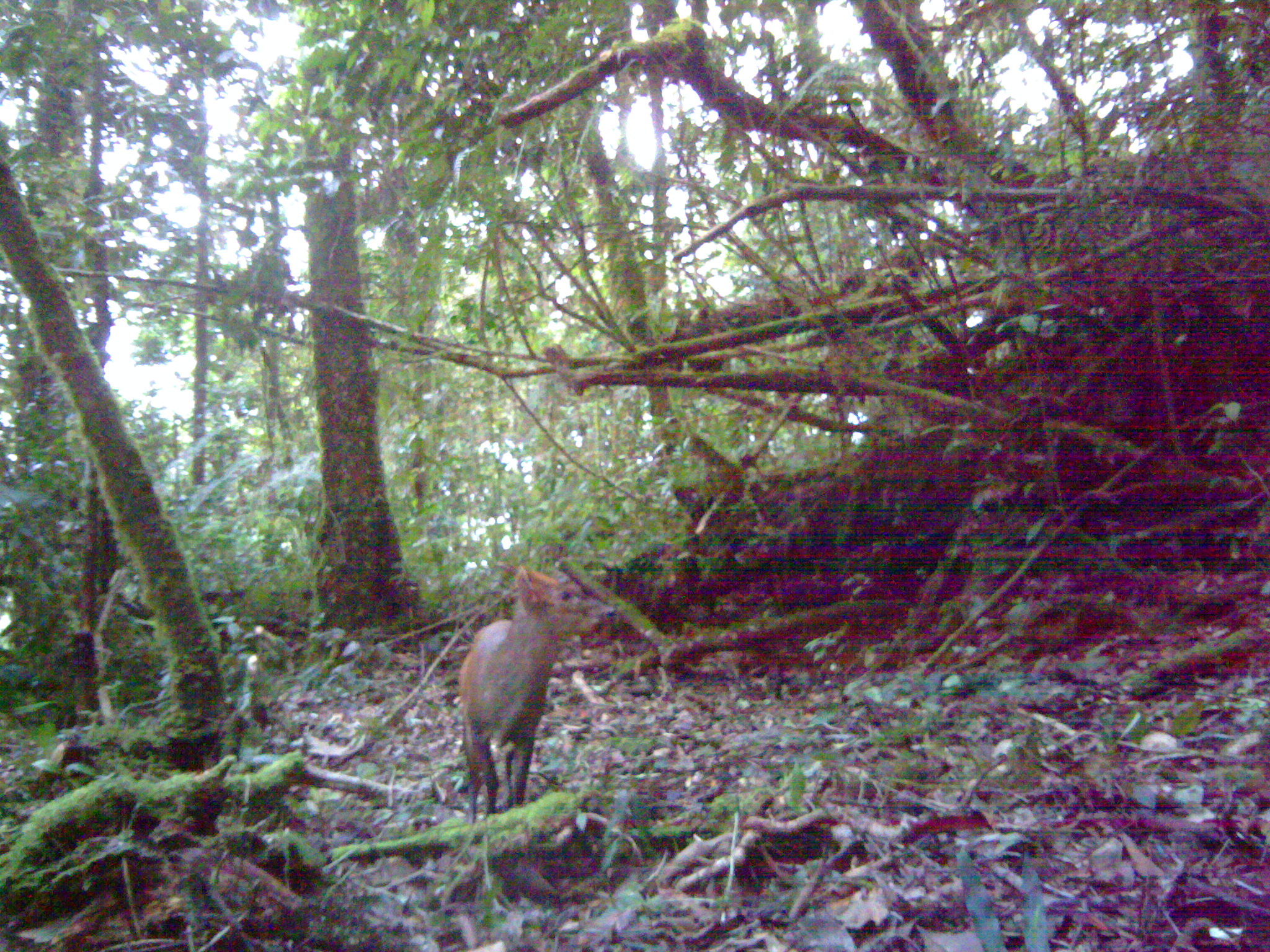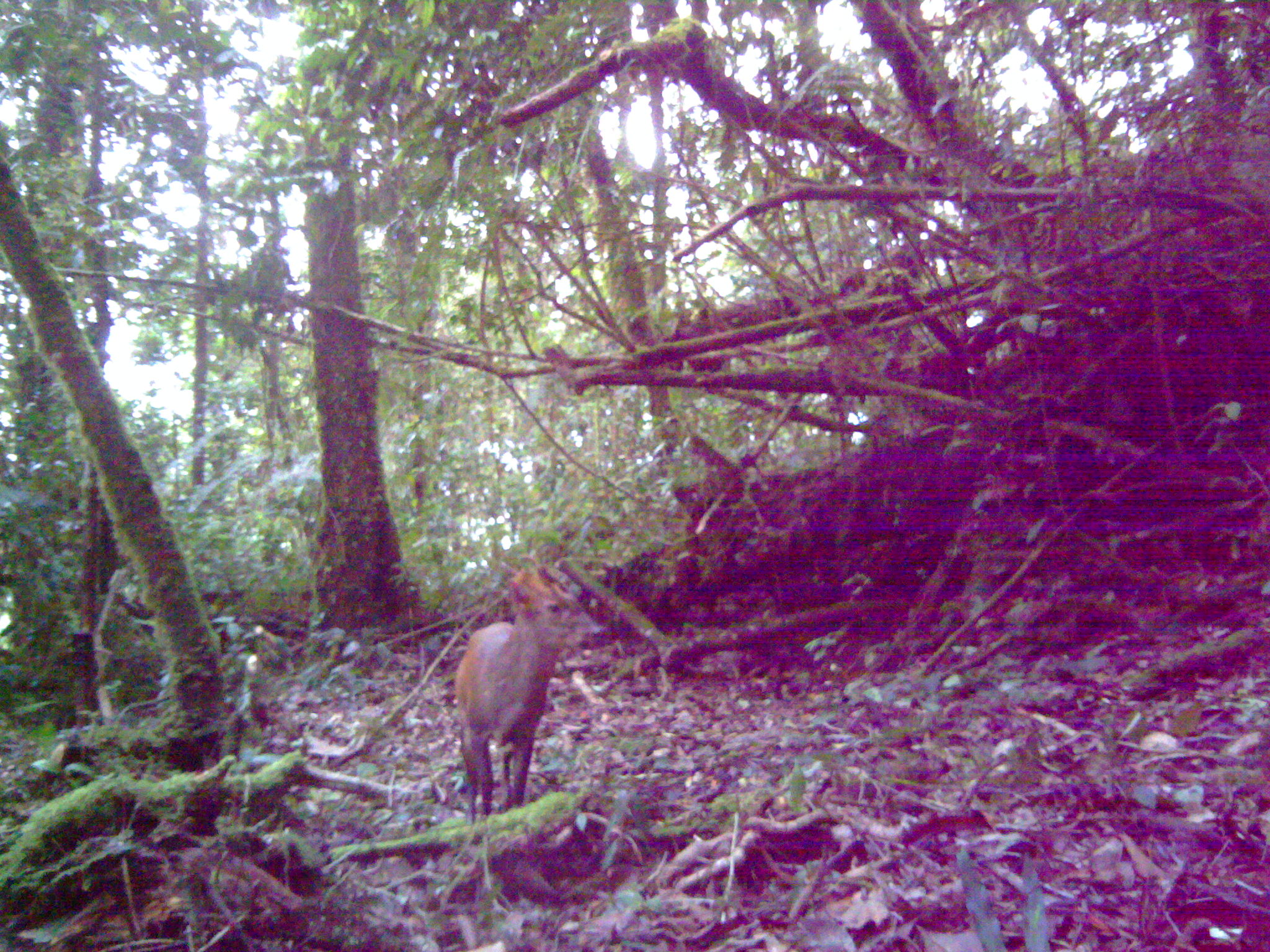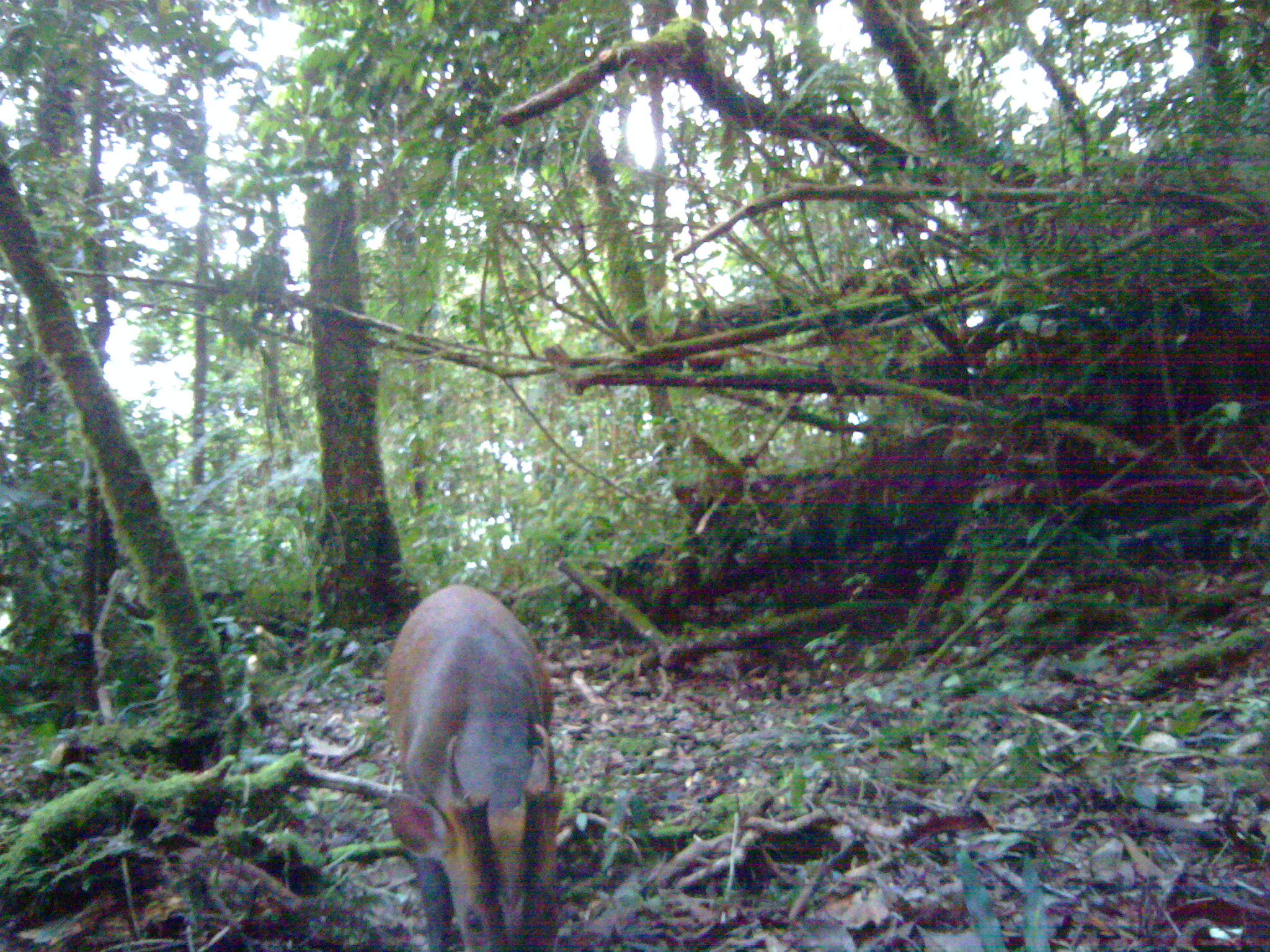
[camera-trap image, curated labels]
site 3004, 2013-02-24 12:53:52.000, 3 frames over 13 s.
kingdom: Animalia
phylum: Chordata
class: Mammalia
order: Artiodactyla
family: Cervidae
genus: Muntiacus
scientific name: Muntiacus muntjak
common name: southern red muntjac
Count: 1.